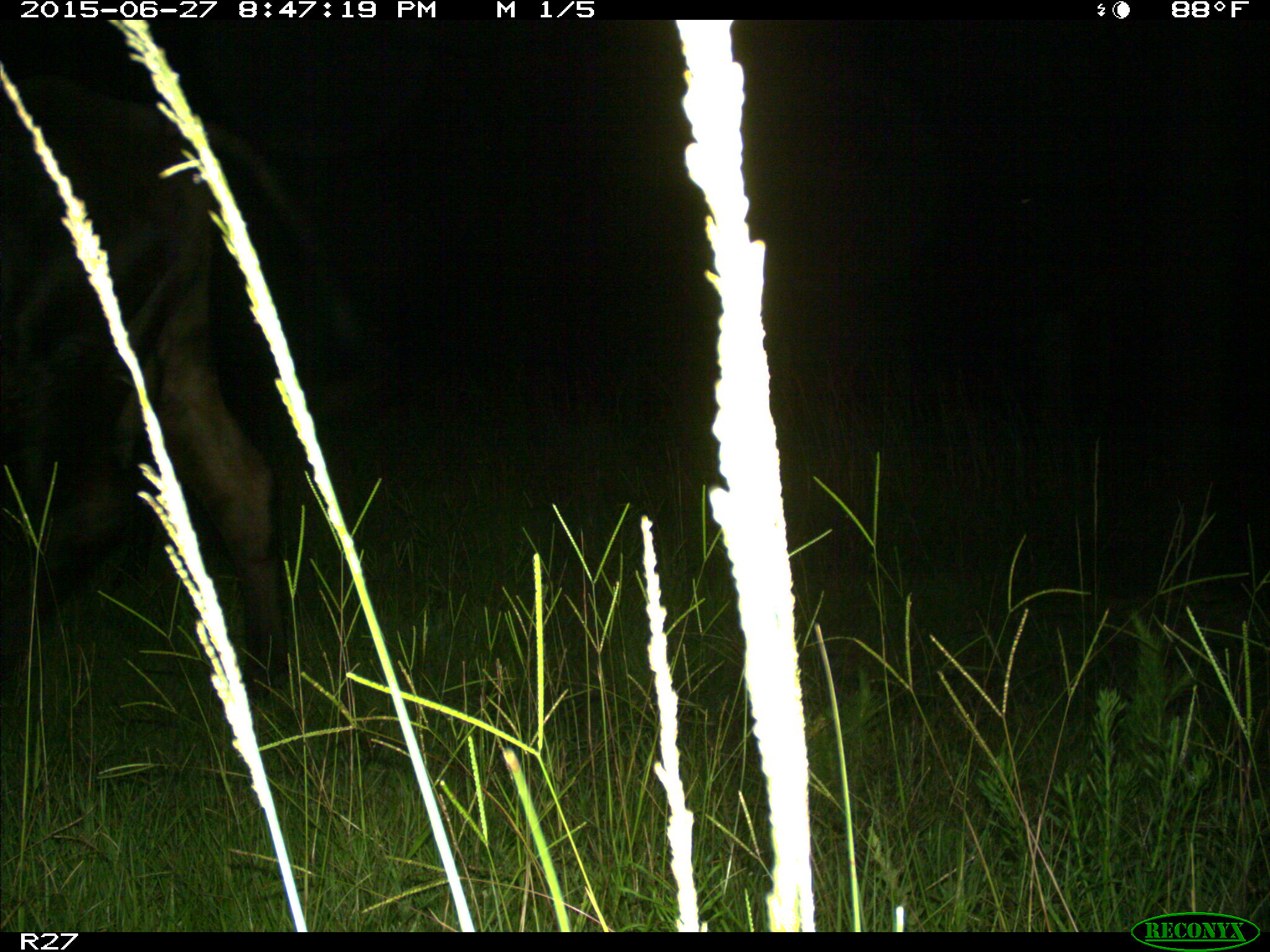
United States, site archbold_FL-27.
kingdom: Animalia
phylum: Chordata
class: Mammalia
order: Artiodactyla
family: Bovidae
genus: Bos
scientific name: Bos taurus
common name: domestic cow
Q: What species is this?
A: Bos taurus (domestic cow).